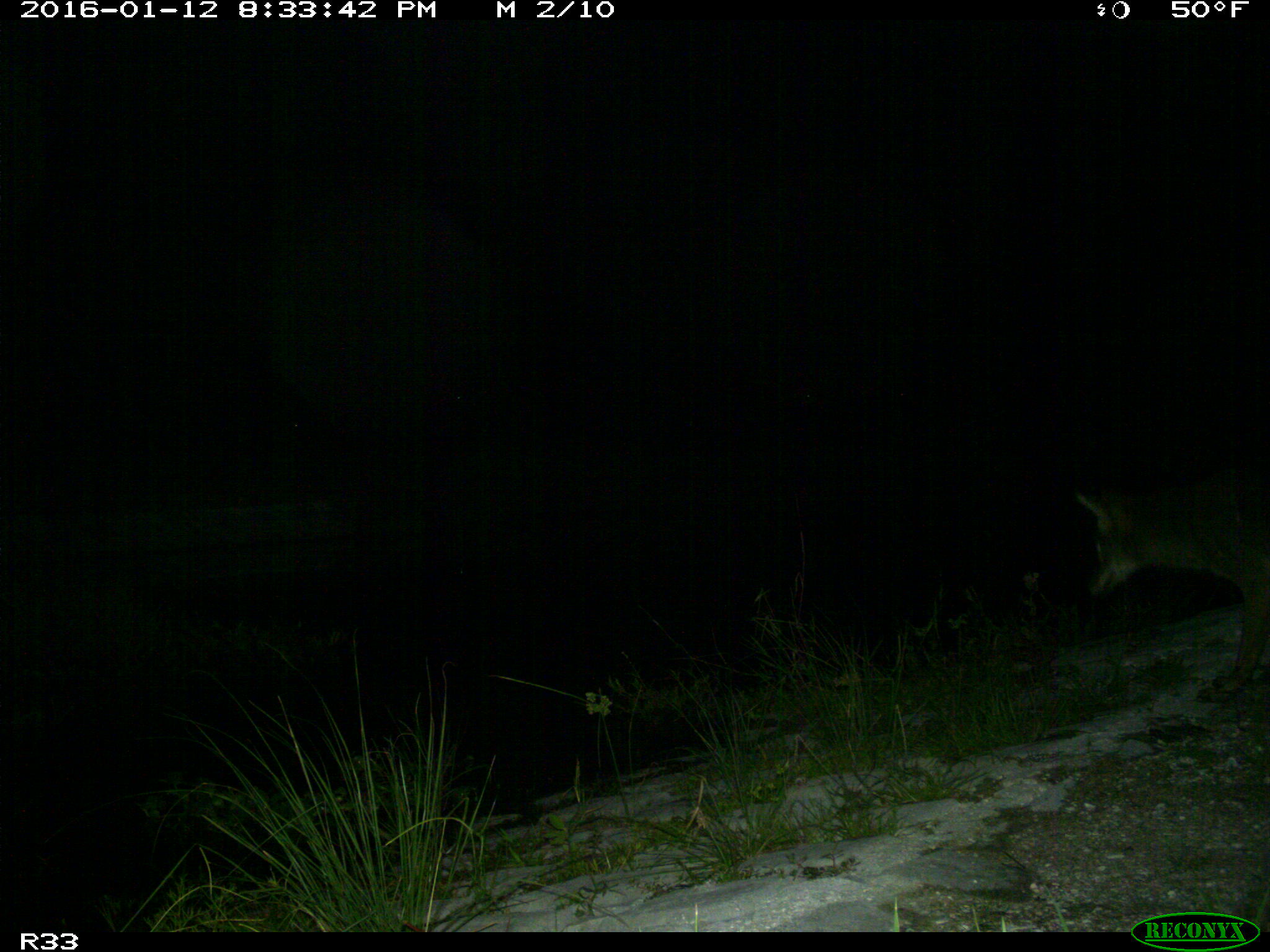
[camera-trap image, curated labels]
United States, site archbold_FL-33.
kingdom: Animalia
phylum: Chordata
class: Mammalia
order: Carnivora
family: Canidae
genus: Canis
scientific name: Canis latrans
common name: coyote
Canis latrans (coyote).